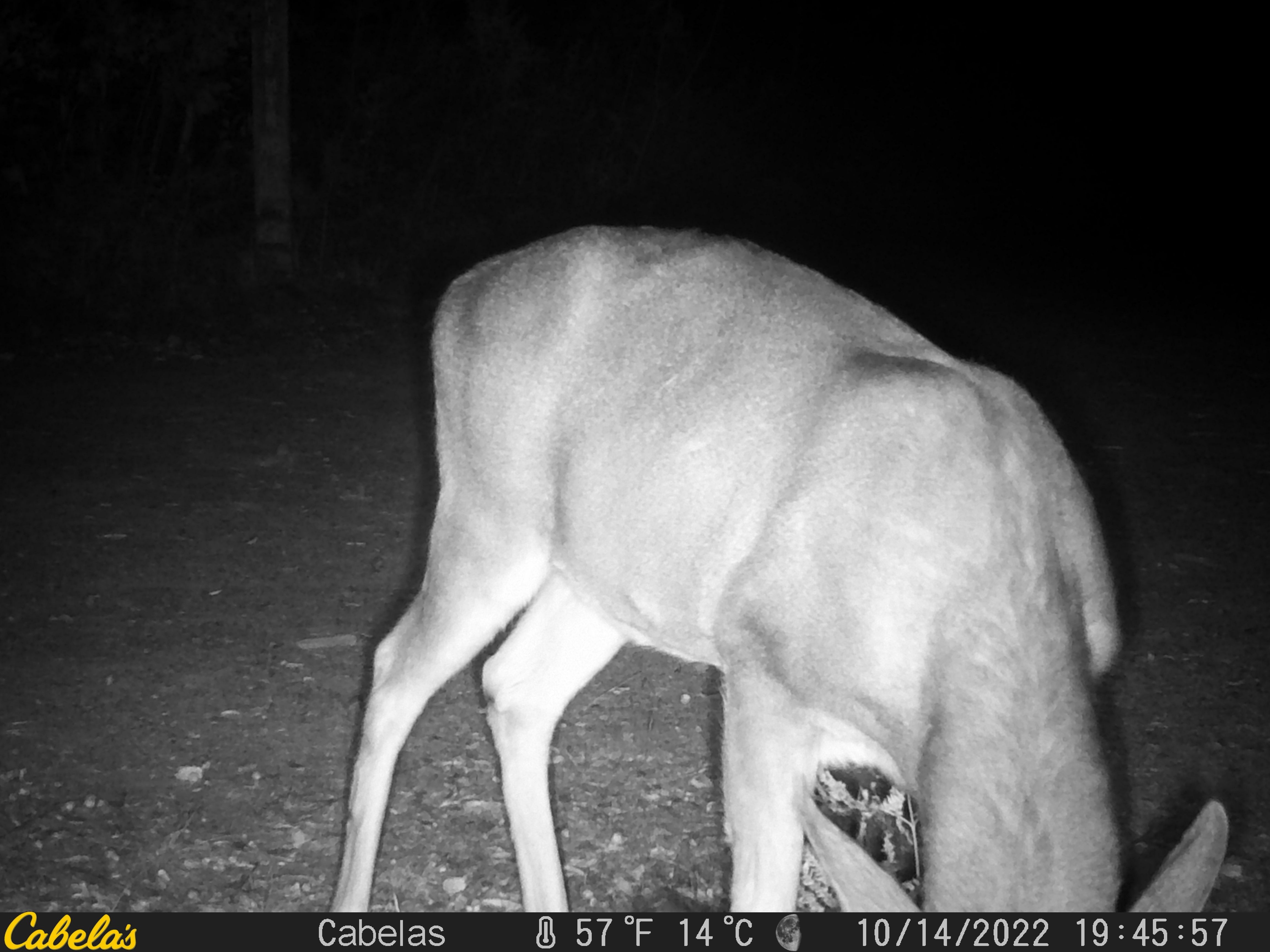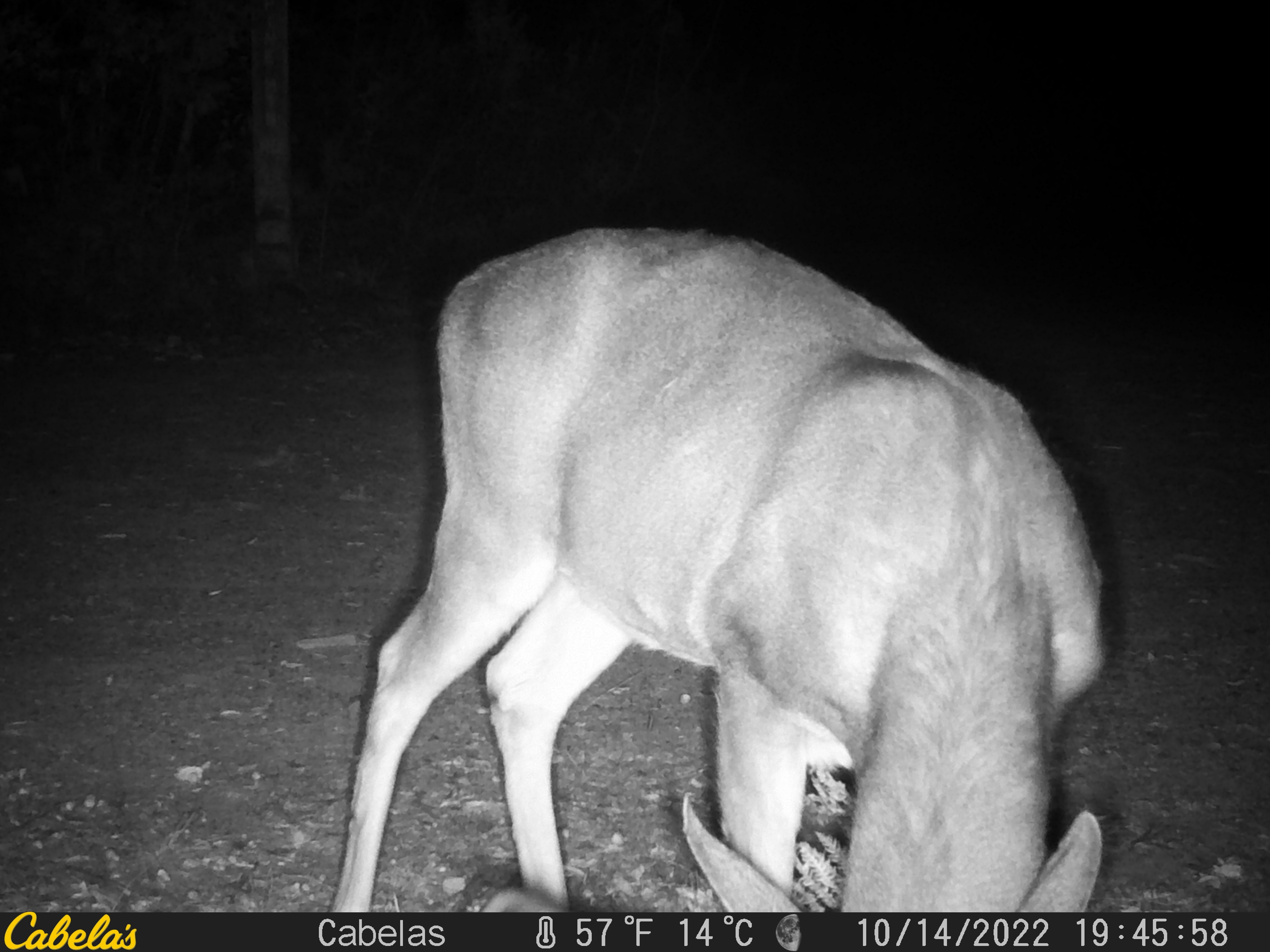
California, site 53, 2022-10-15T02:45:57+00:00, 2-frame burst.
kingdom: Animalia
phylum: Chordata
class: Mammalia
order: Artiodactyla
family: Cervidae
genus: Odocoileus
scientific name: Odocoileus hemionus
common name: mule deer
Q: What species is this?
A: Mule deer (Odocoileus hemionus).